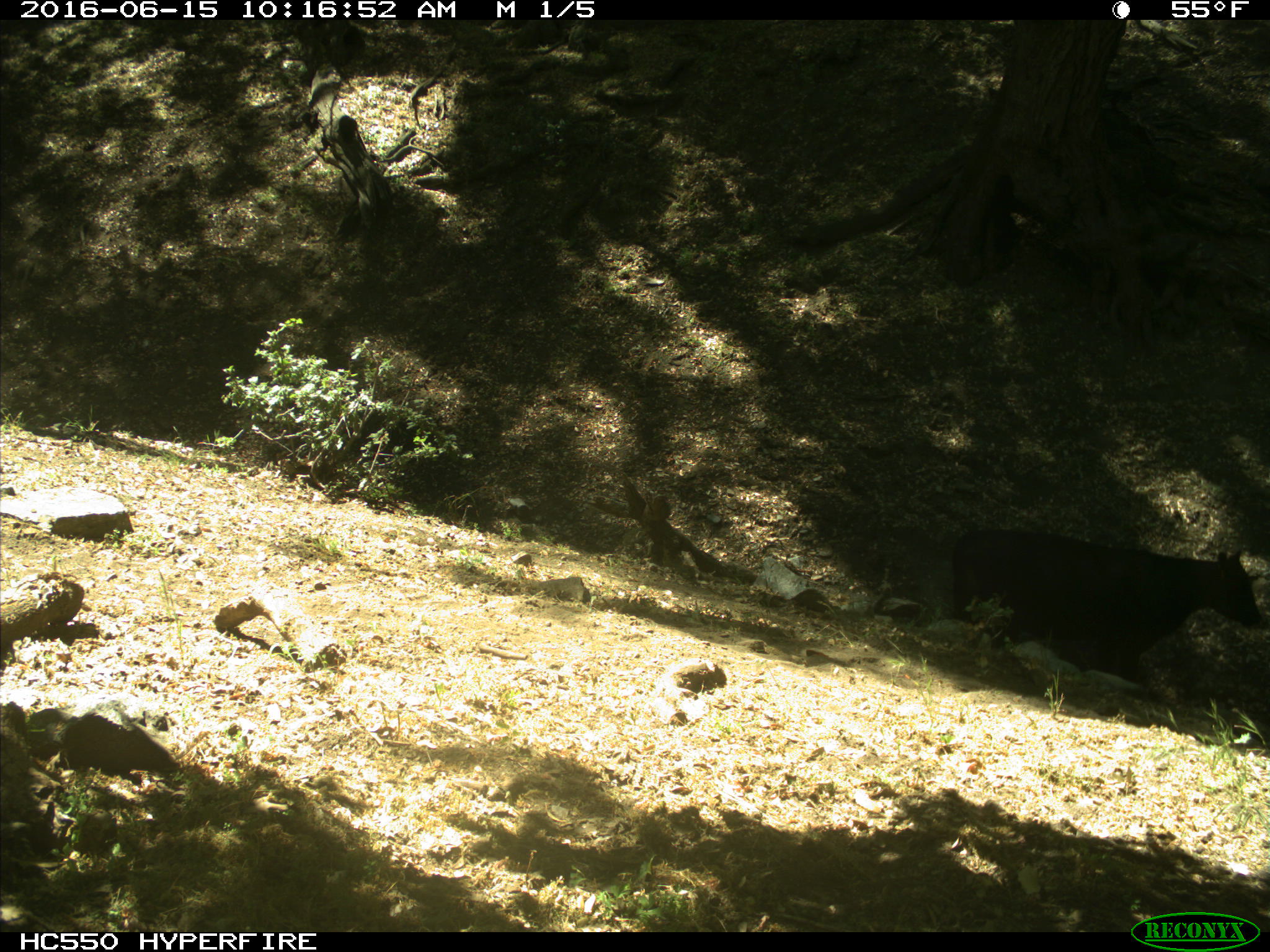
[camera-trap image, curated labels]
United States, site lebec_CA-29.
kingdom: Animalia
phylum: Chordata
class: Mammalia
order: Artiodactyla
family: Bovidae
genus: Bos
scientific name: Bos taurus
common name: domestic cow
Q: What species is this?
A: Bos taurus (domestic cow).